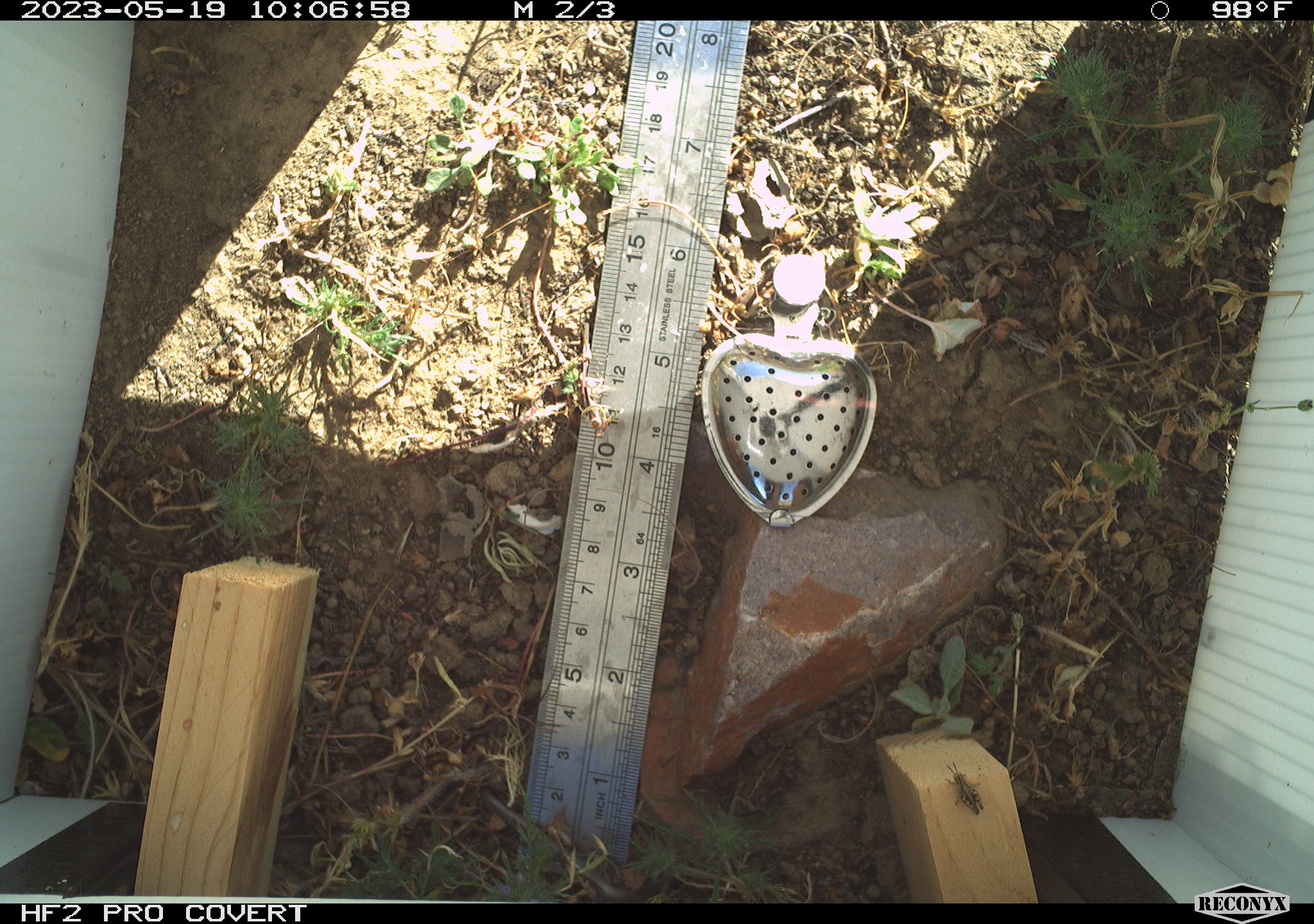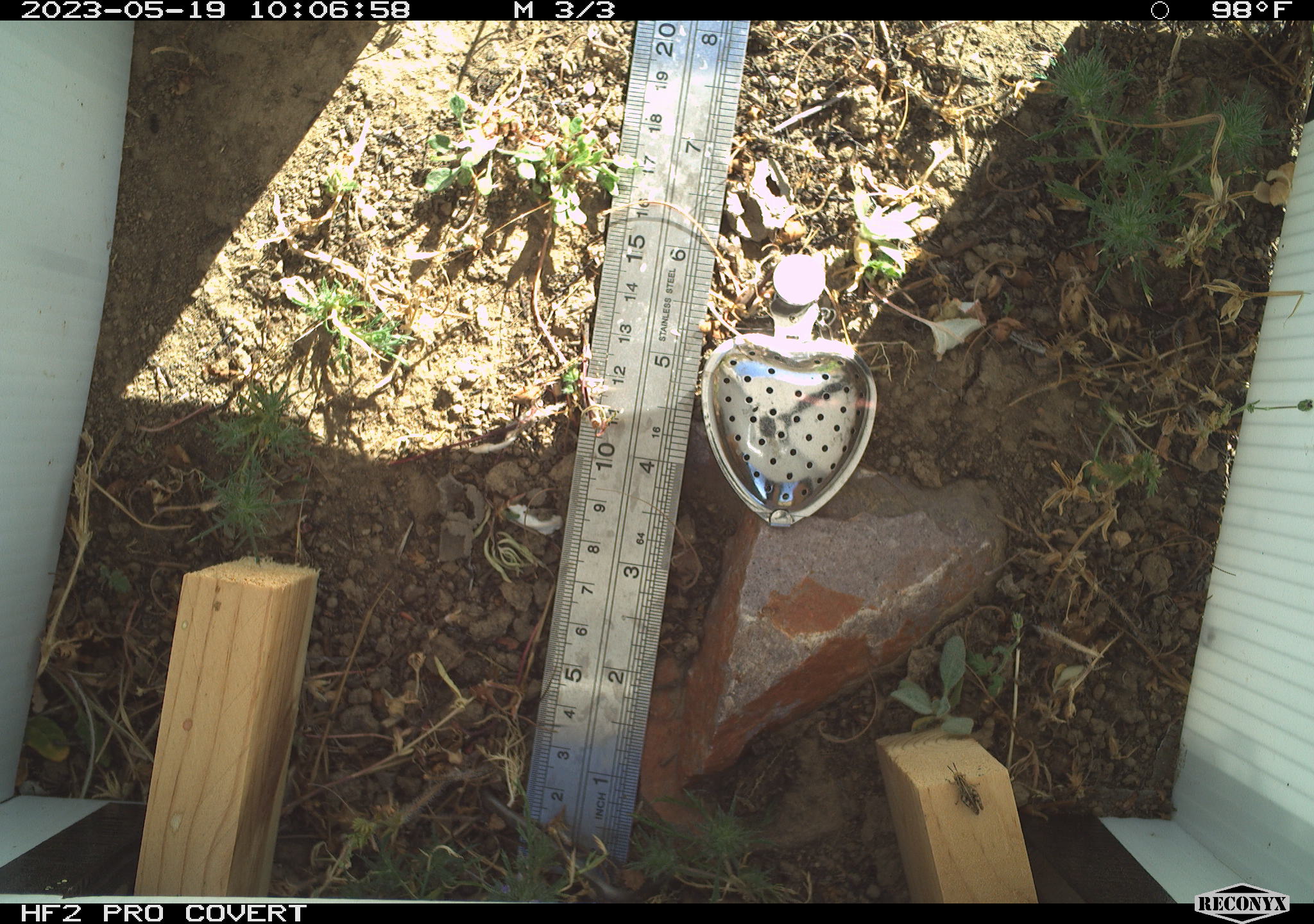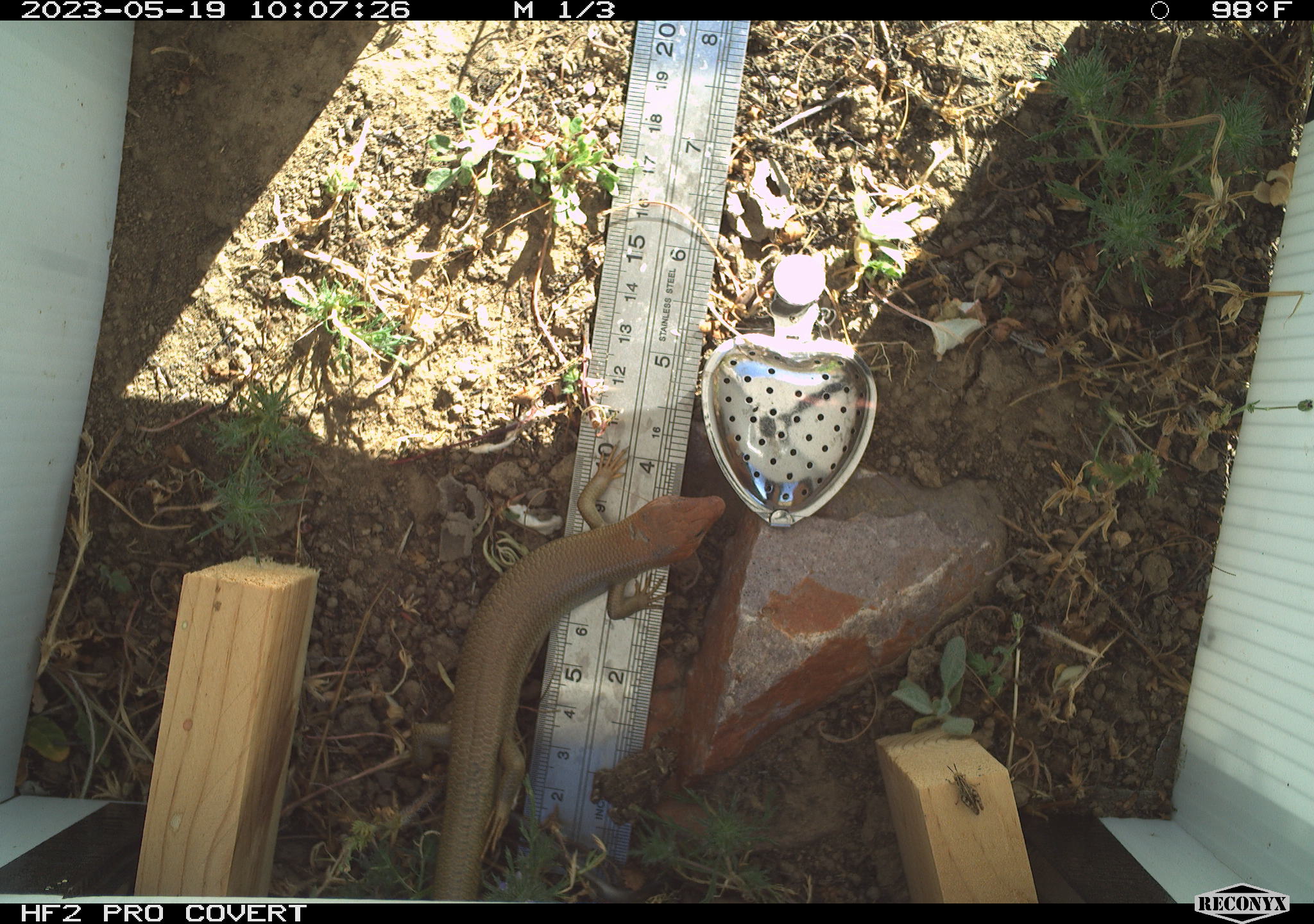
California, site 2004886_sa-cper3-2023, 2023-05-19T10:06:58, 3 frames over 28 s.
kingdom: Animalia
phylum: Arthropoda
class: Insecta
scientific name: Insecta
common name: insect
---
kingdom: Animalia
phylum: Chordata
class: Reptilia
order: Squamata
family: Scincidae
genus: Plestiodon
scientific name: Plestiodon gilberti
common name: gilbert's skink